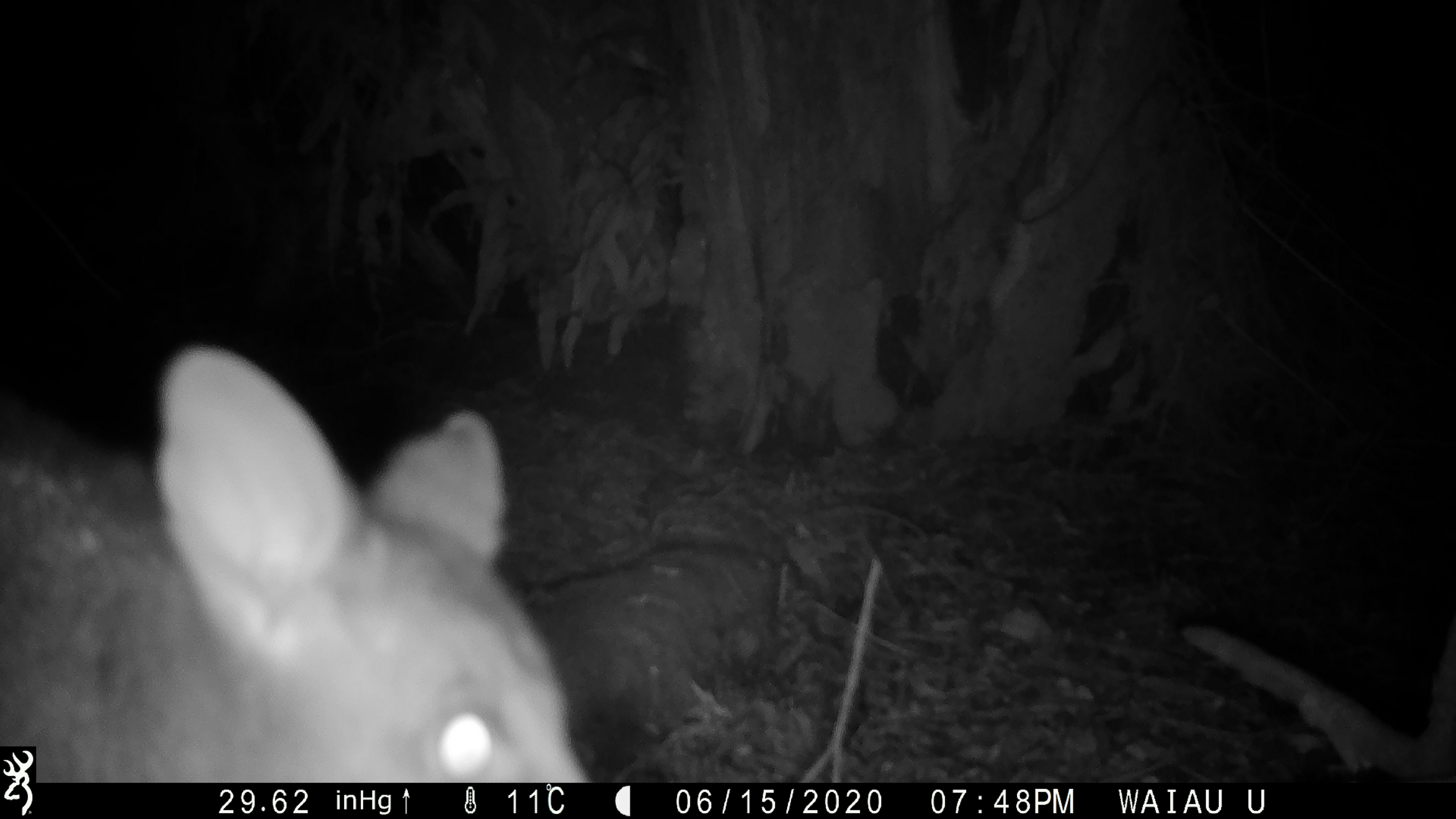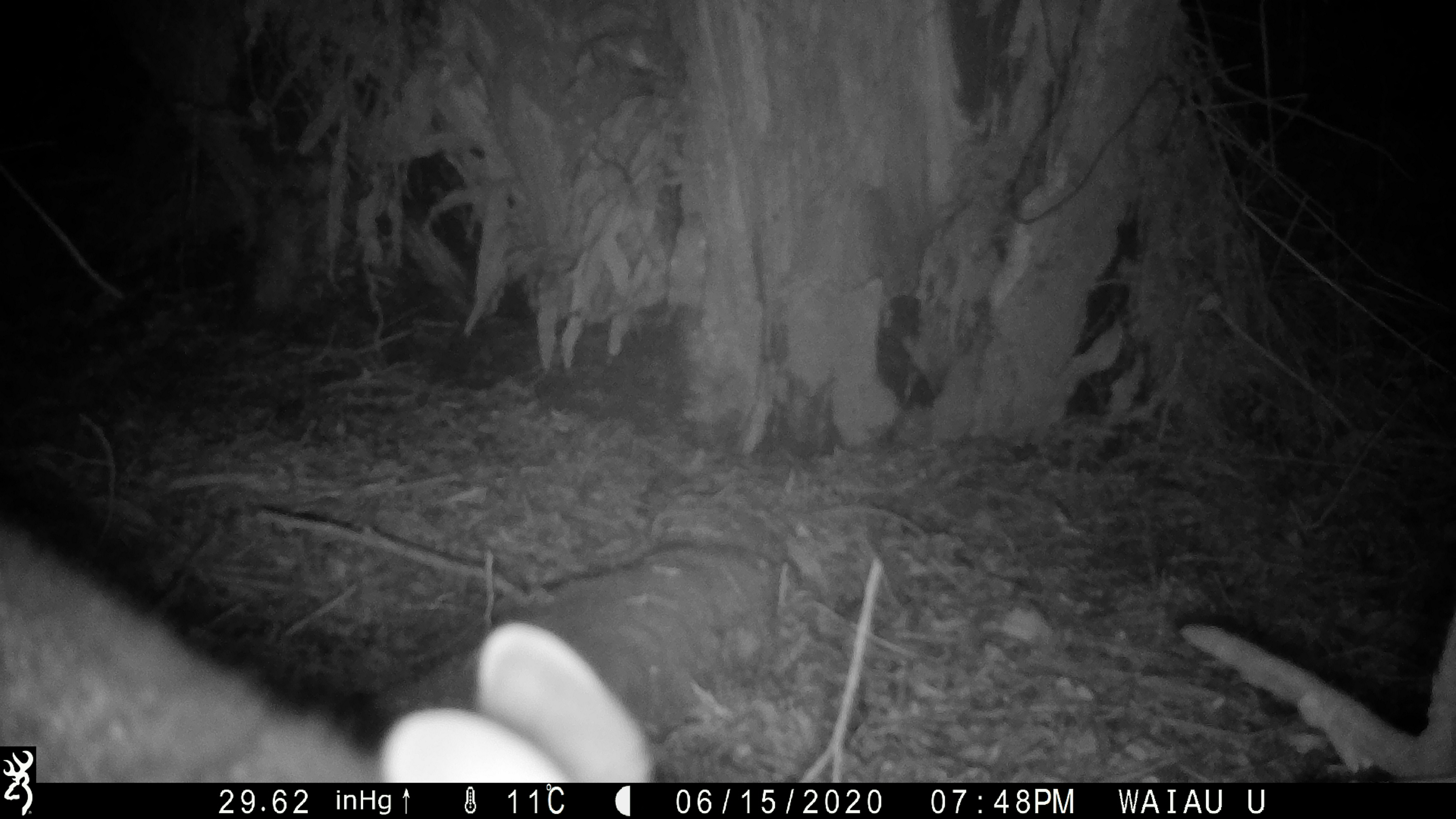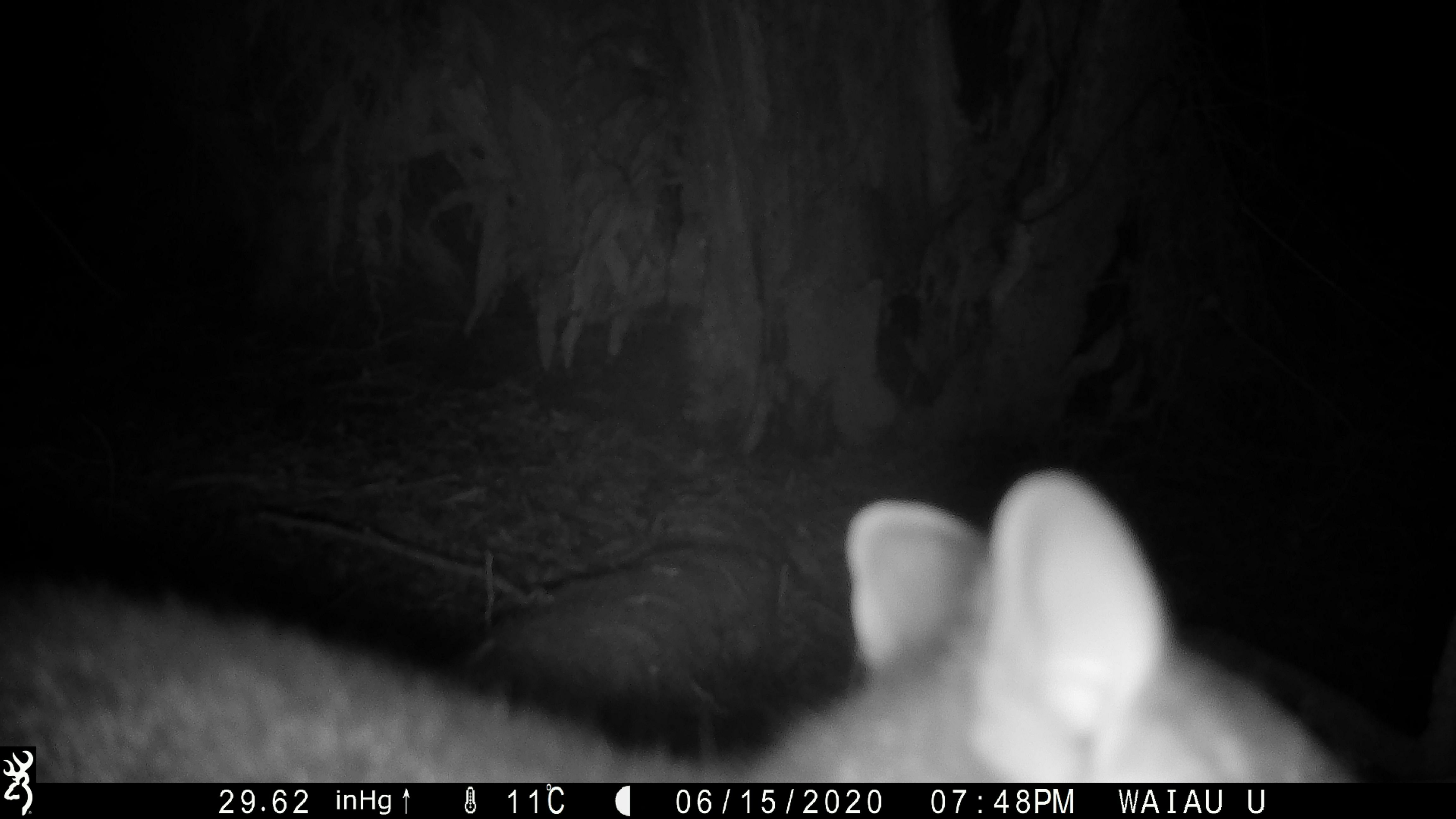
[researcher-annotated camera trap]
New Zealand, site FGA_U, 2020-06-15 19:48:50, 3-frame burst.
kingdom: Animalia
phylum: Chordata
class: Mammalia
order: Diprotodontia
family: Phalangeridae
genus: Trichosurus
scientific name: Trichosurus vulpecula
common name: common brushtail possum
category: possum